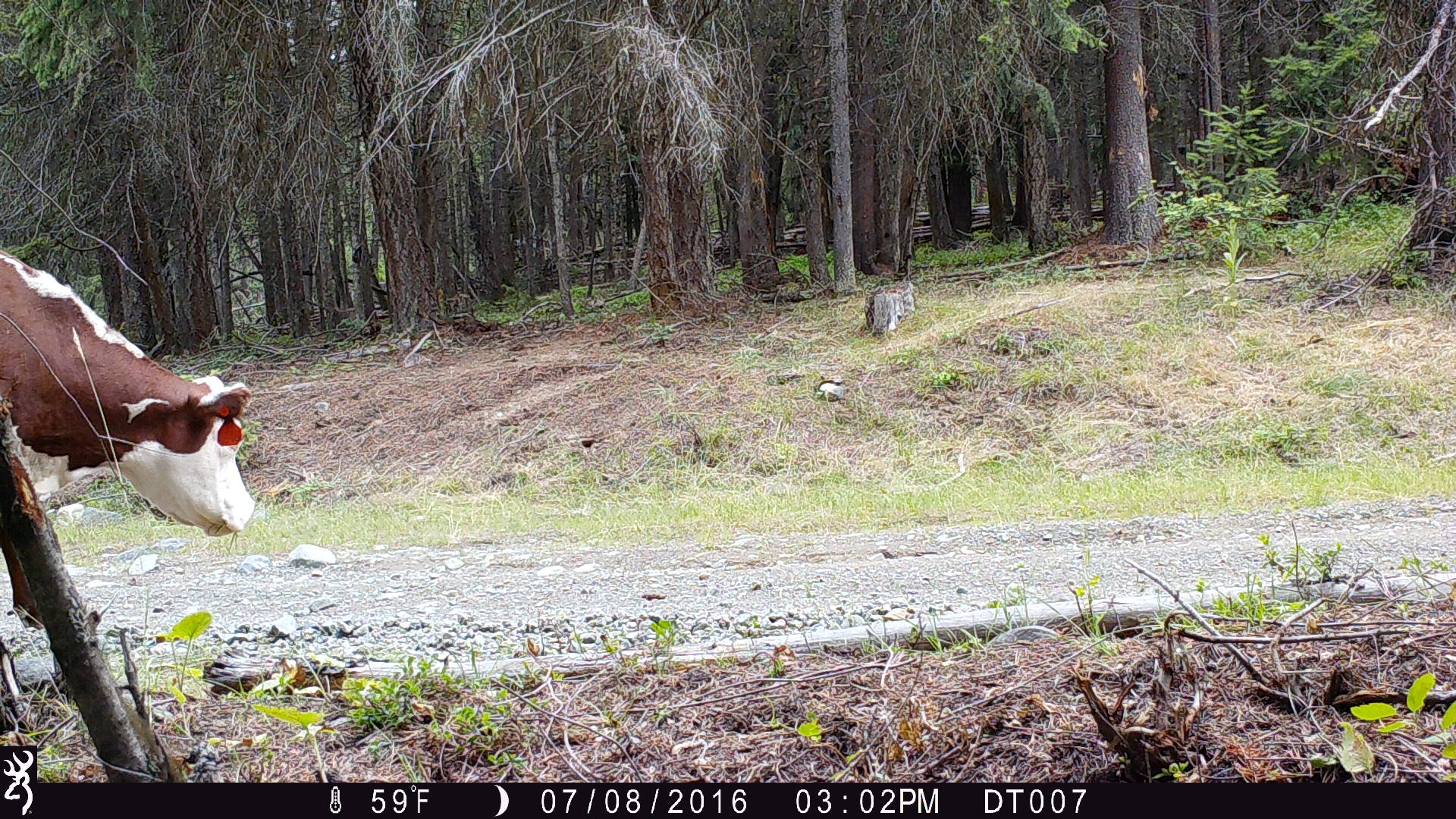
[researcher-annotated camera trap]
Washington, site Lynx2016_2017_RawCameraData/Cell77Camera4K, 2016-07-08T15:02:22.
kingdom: Animalia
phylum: Chordata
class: Mammalia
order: Artiodactyla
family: Bovidae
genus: Bos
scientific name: Bos taurus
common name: domestic cattle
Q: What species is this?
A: Domestic cattle (Bos taurus).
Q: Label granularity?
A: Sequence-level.